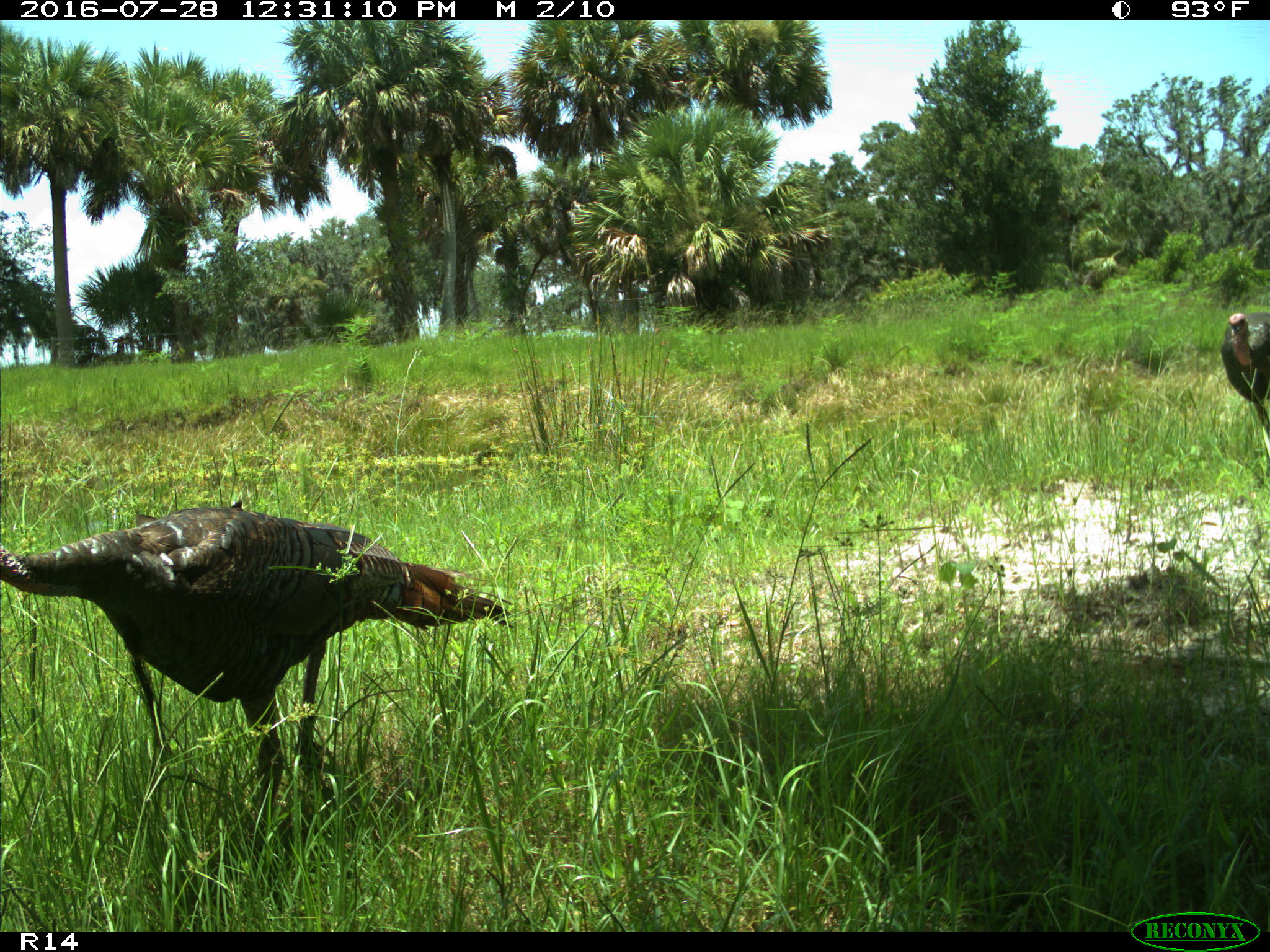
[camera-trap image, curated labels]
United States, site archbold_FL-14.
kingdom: Animalia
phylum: Chordata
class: Aves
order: Galliformes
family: Phasianidae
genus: Meleagris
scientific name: Meleagris gallopavo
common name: wild turkey